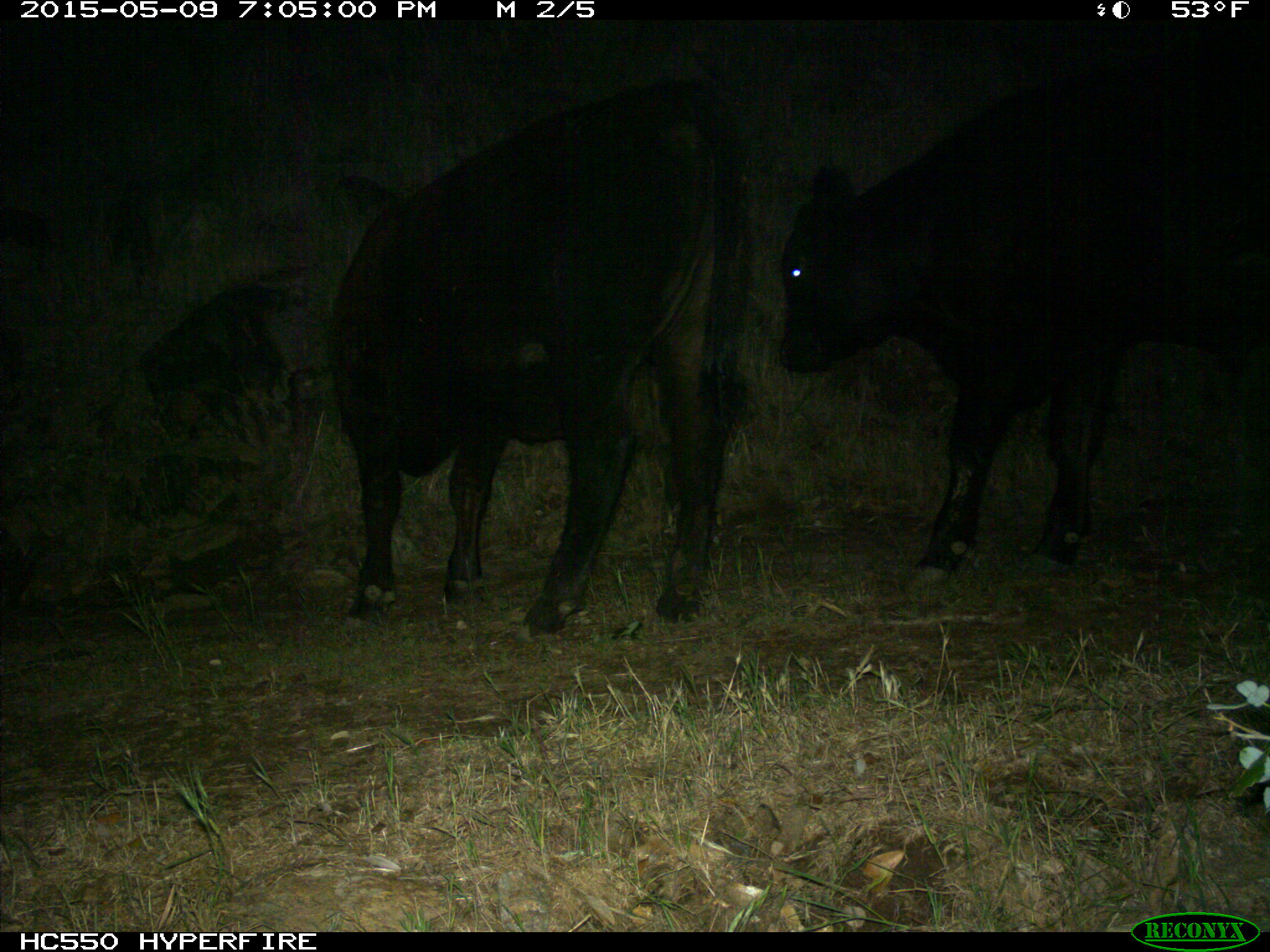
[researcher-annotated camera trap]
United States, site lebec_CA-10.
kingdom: Animalia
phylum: Chordata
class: Mammalia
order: Artiodactyla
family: Bovidae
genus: Bos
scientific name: Bos taurus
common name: domestic cow